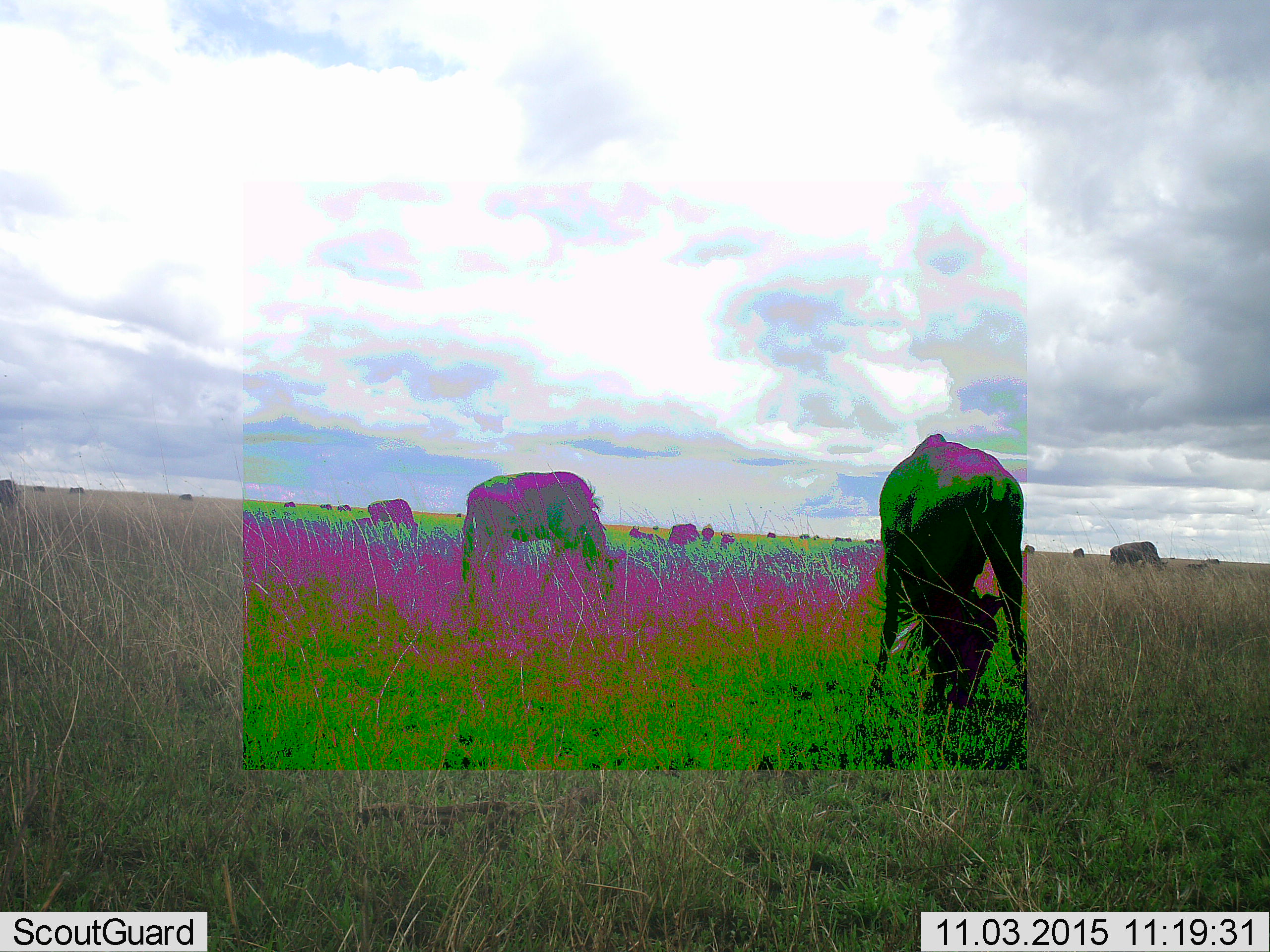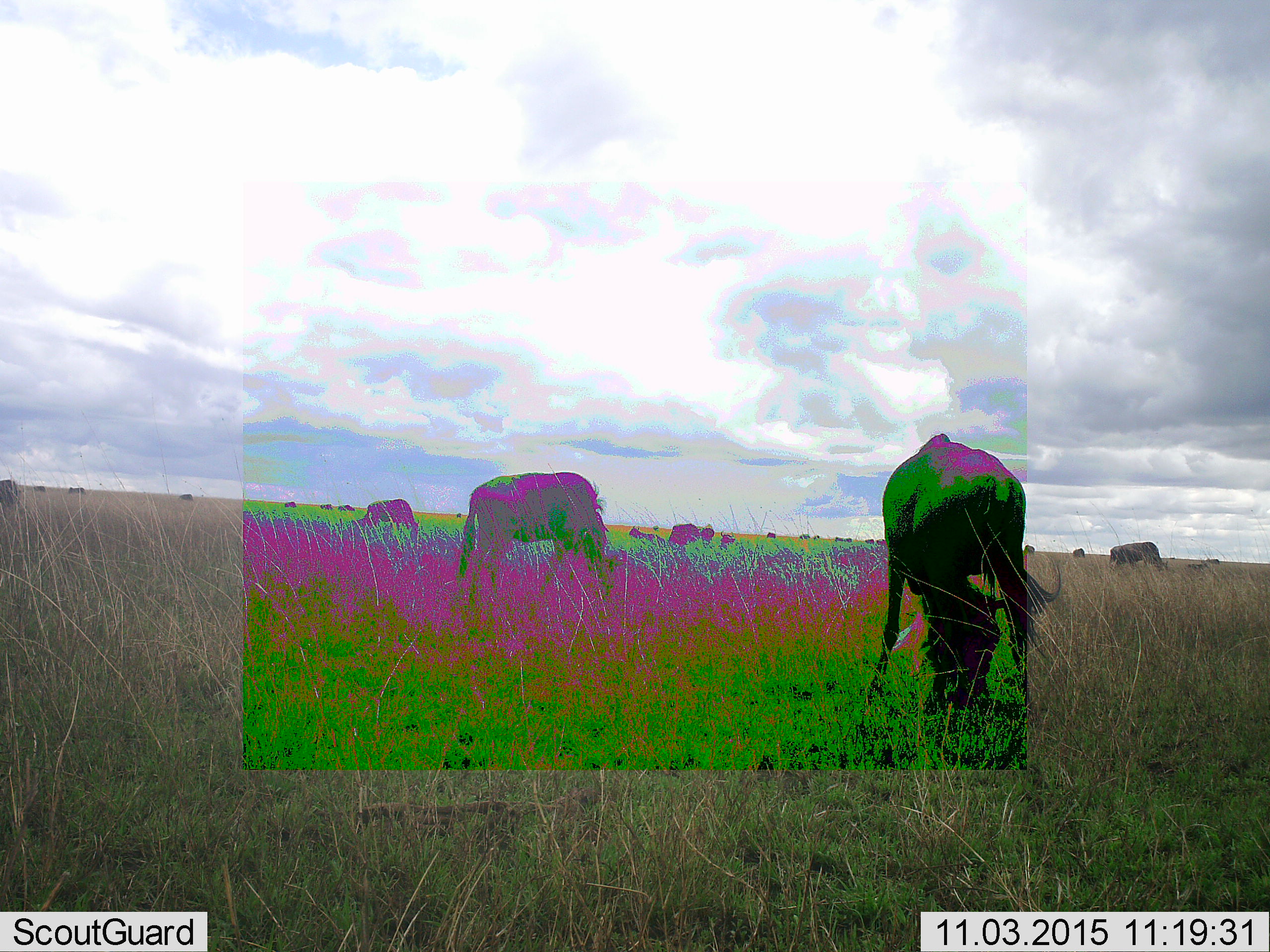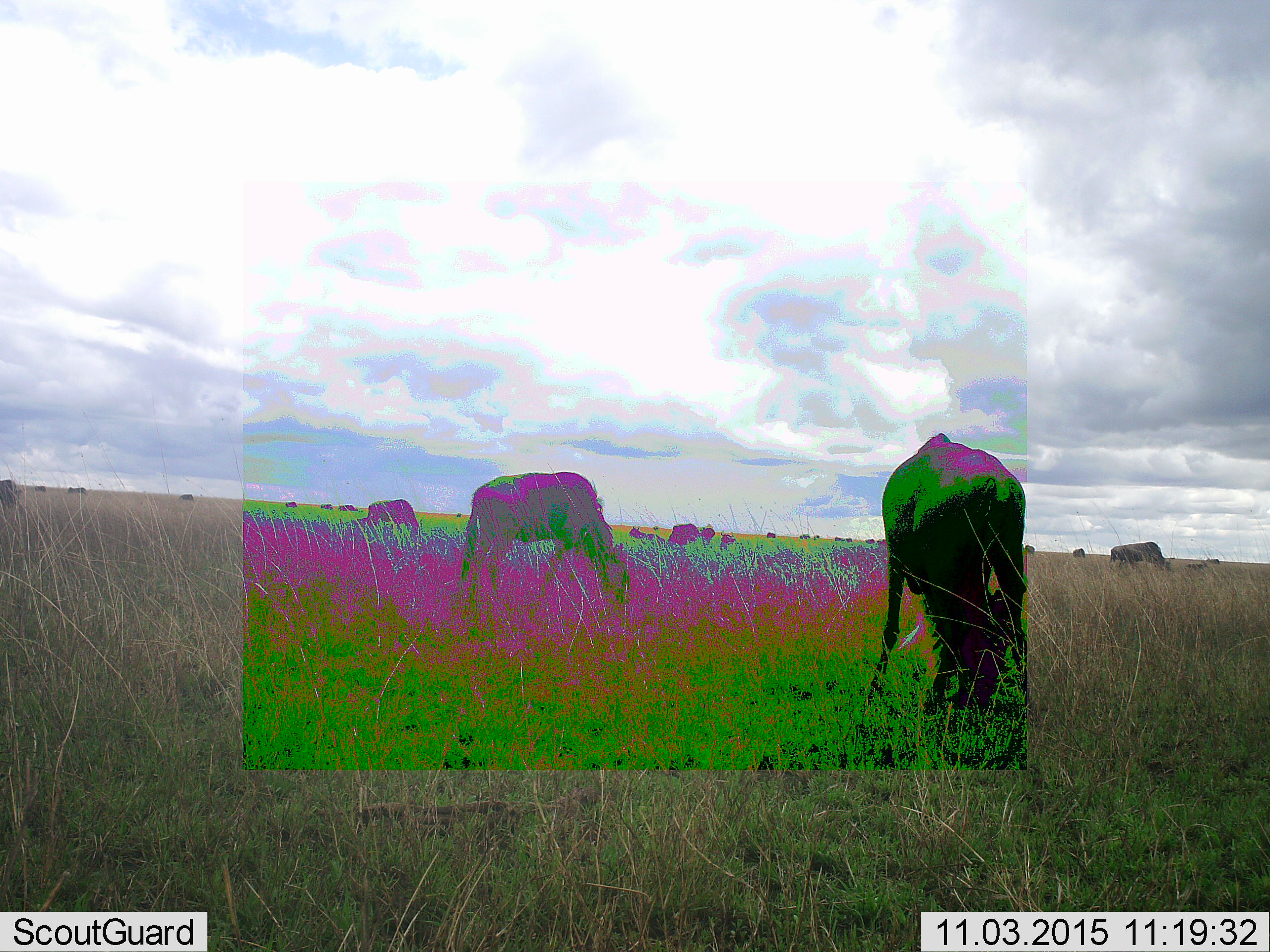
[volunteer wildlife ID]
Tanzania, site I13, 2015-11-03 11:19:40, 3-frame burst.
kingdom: Animalia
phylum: Chordata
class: Mammalia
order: Artiodactyla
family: Bovidae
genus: Connochaetes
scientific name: Connochaetes taurinus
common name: blue wildebeest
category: wildebeest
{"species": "wildebeest (blue wildebeest) (Connochaetes taurinus)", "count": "11-50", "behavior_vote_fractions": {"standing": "40%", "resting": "0%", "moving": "20%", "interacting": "0%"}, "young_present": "0%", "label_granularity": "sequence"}